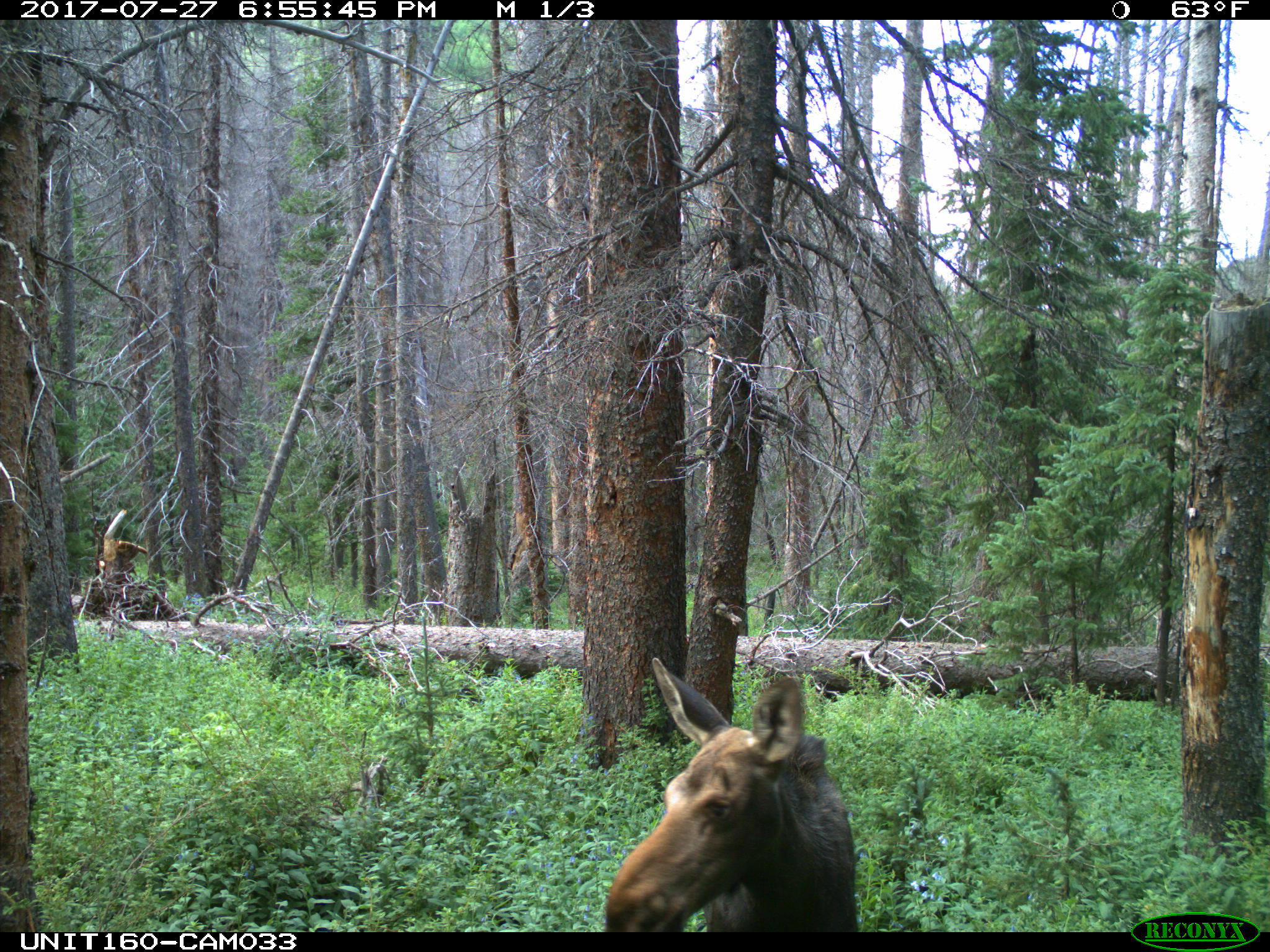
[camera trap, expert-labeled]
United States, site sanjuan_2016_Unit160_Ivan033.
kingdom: Animalia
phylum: Chordata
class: Mammalia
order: Artiodactyla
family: Cervidae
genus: Alces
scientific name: Alces alces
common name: moose